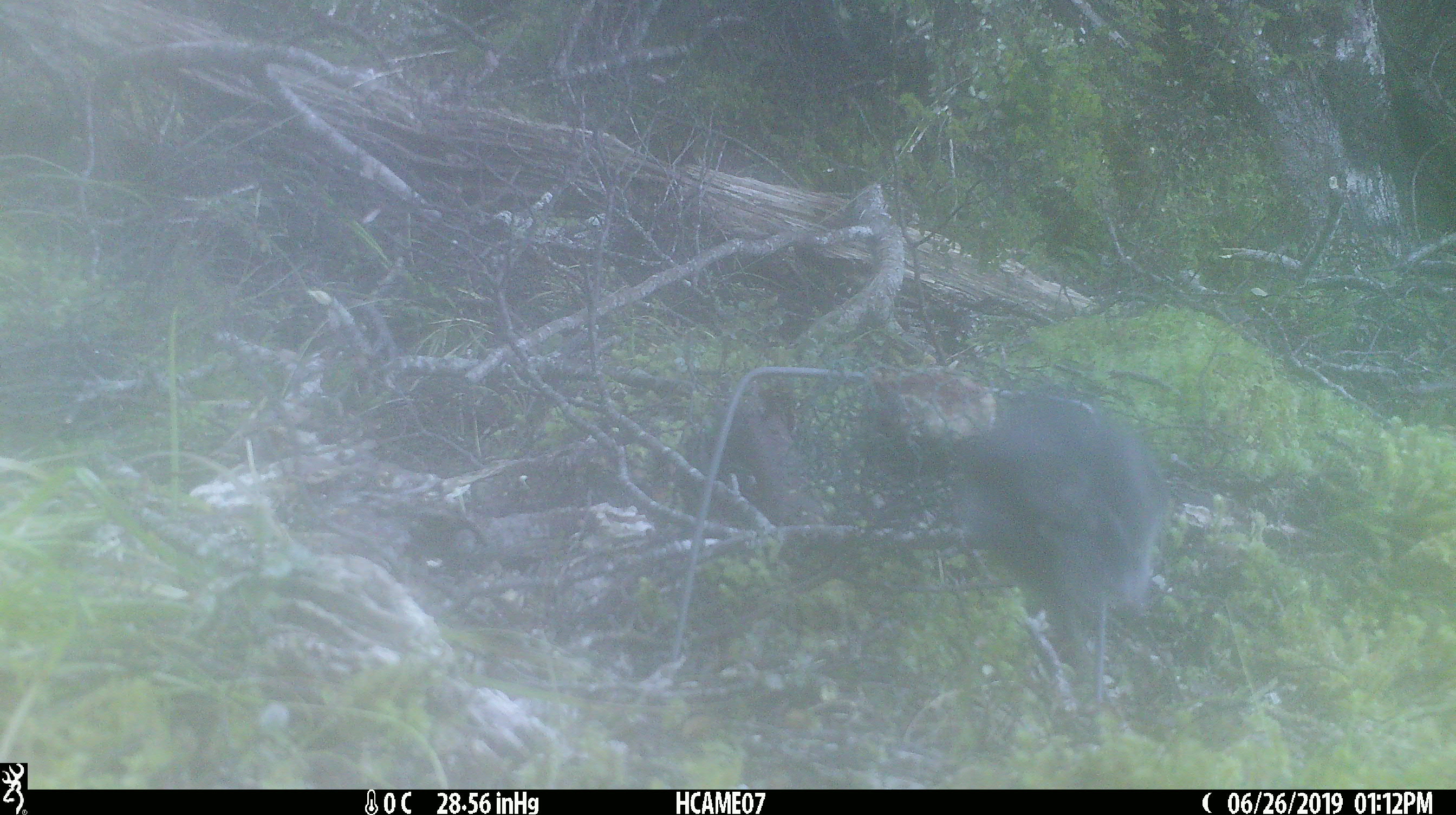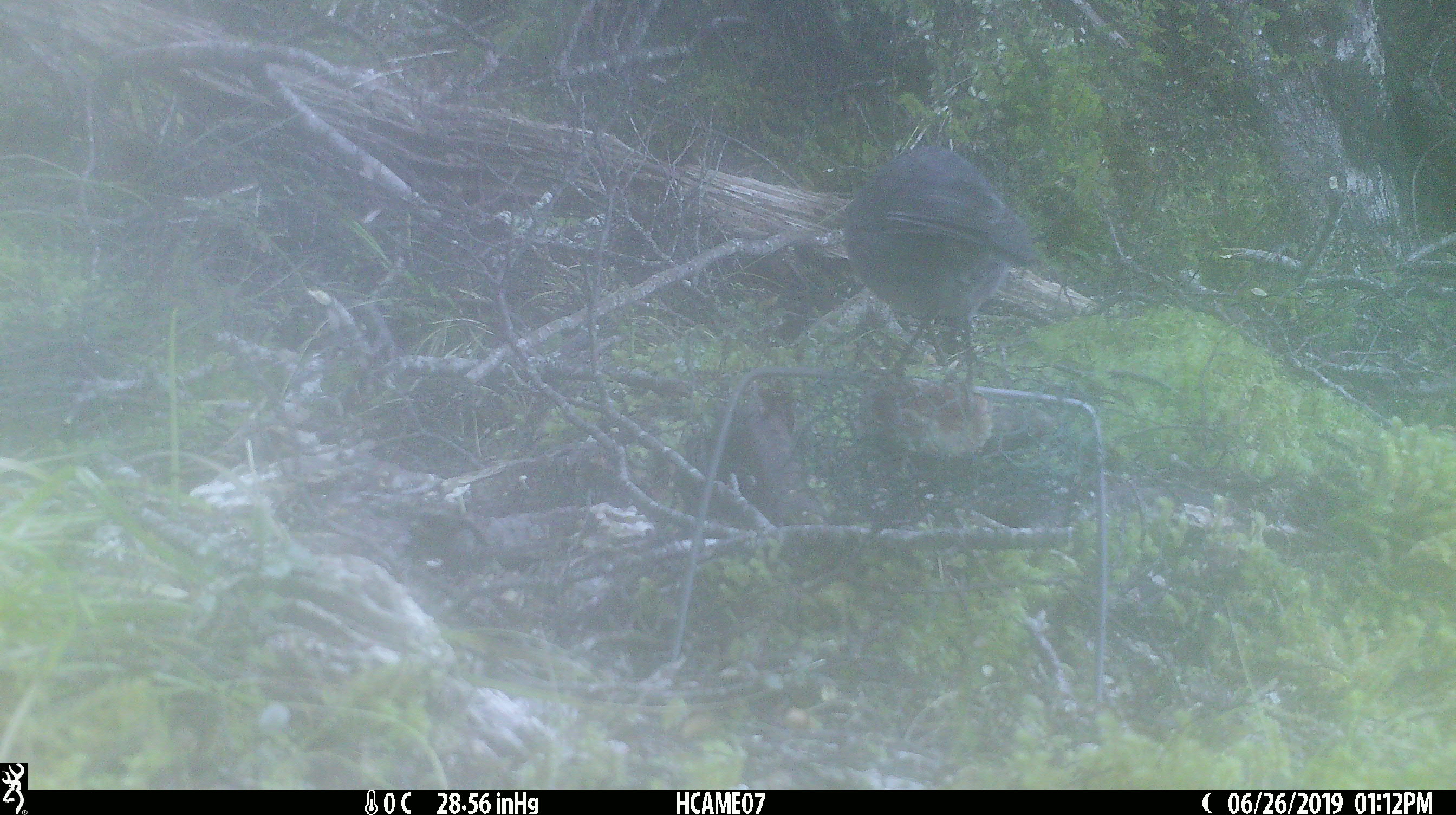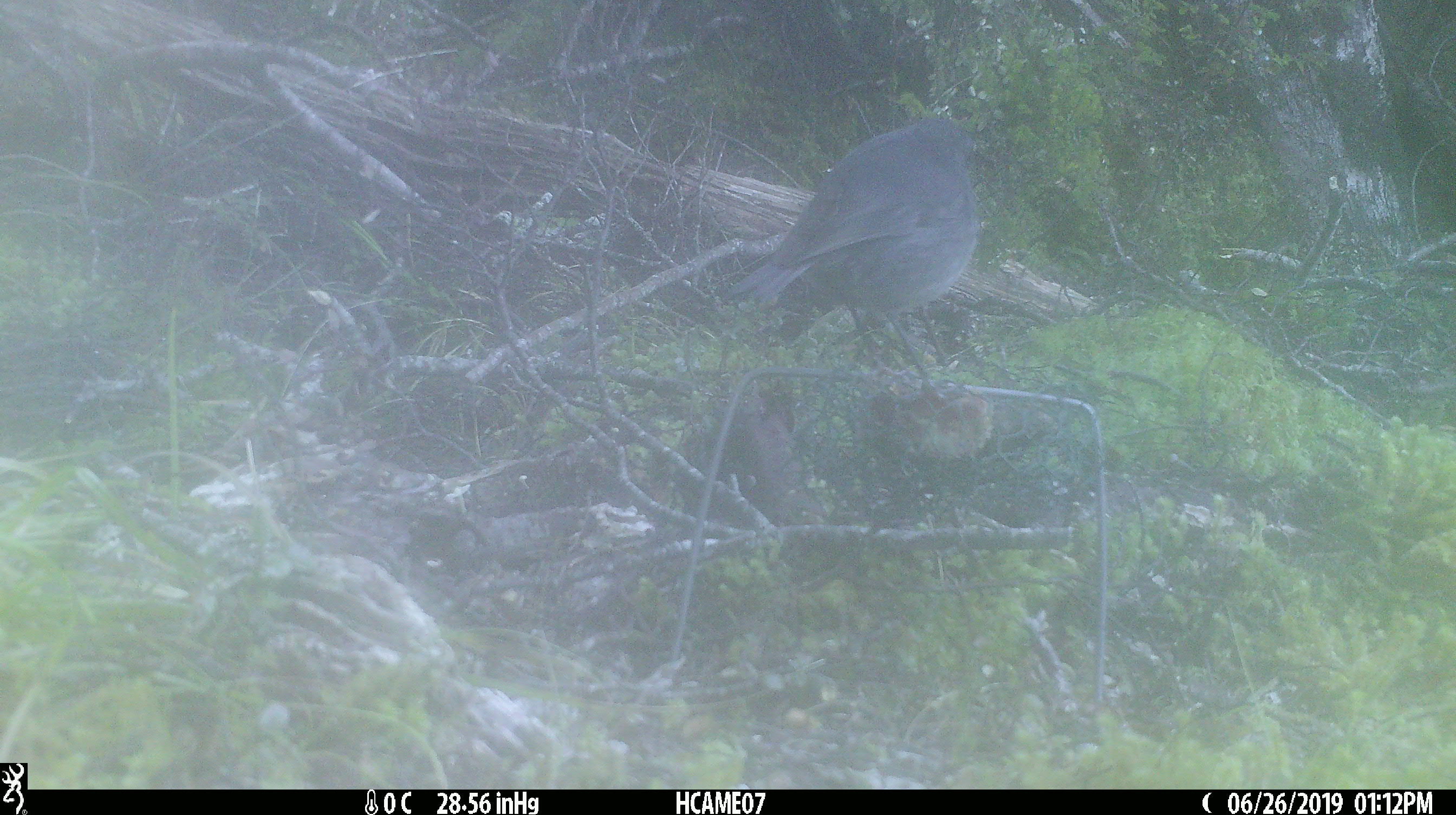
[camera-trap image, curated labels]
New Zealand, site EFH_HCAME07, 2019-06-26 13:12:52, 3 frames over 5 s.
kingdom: Animalia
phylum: Chordata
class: Aves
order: Passeriformes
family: Petroicidae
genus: Petroica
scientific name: Petroica australis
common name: new zealand robin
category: robin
Robin (new zealand robin) (Petroica australis).